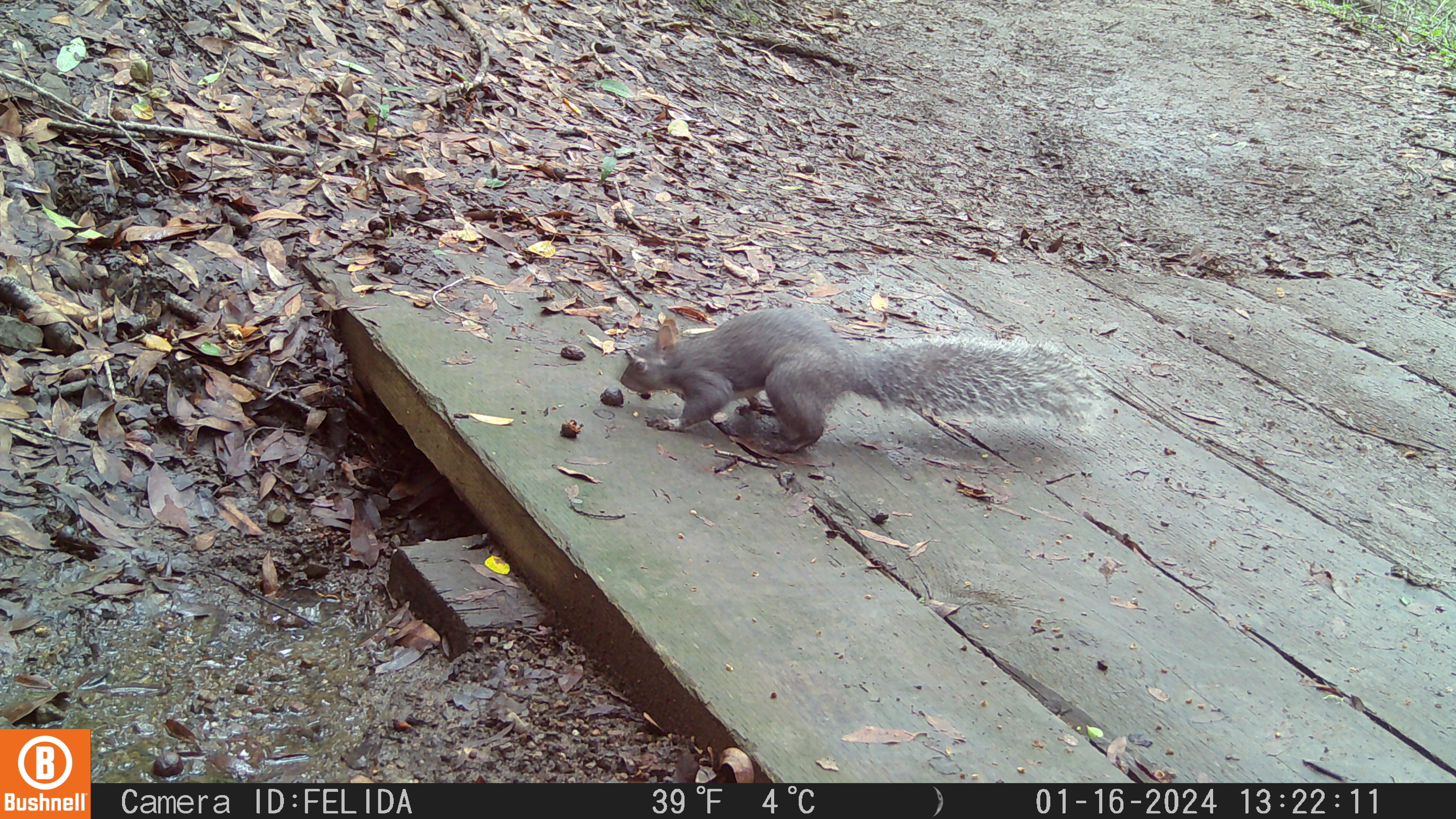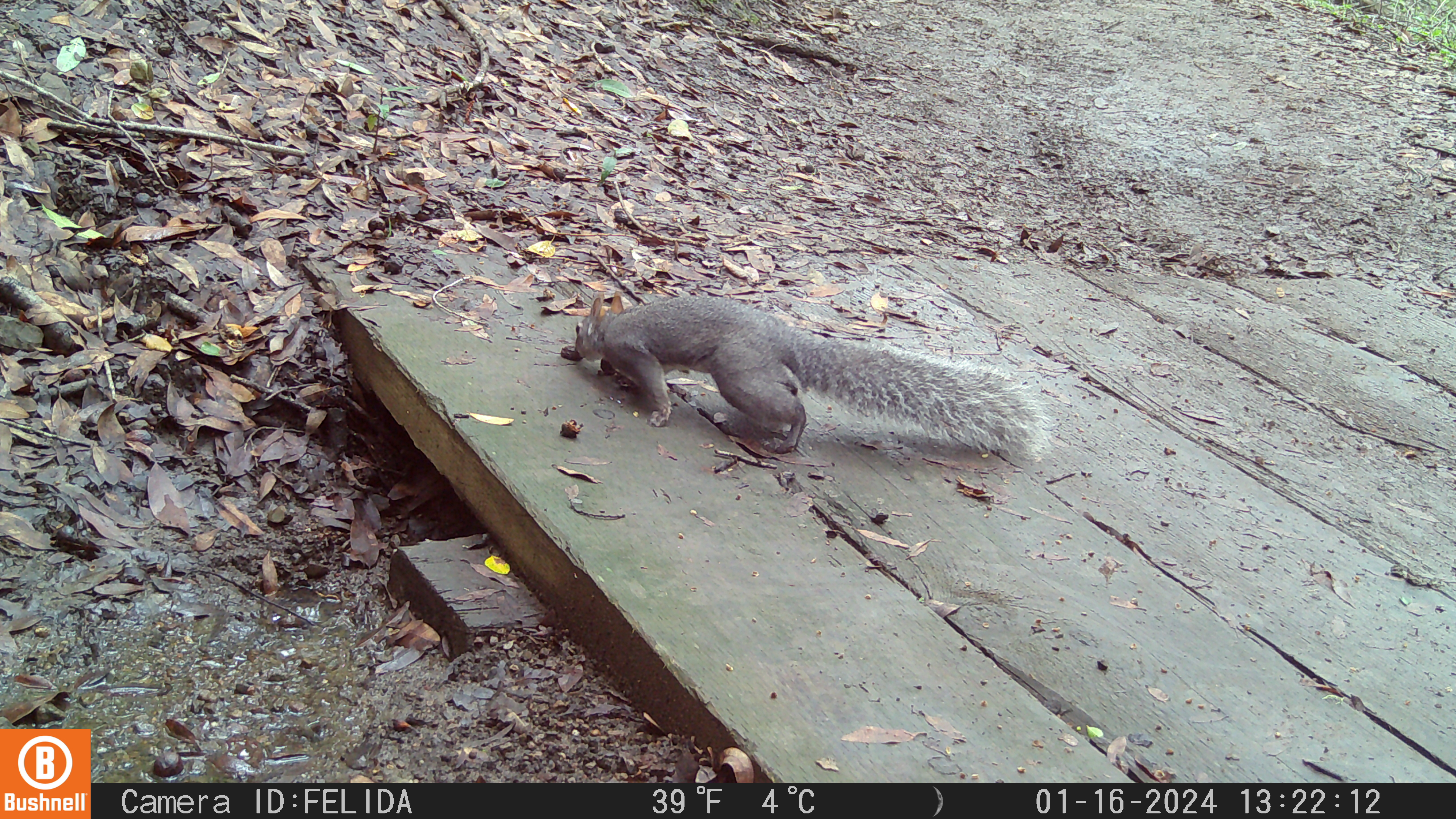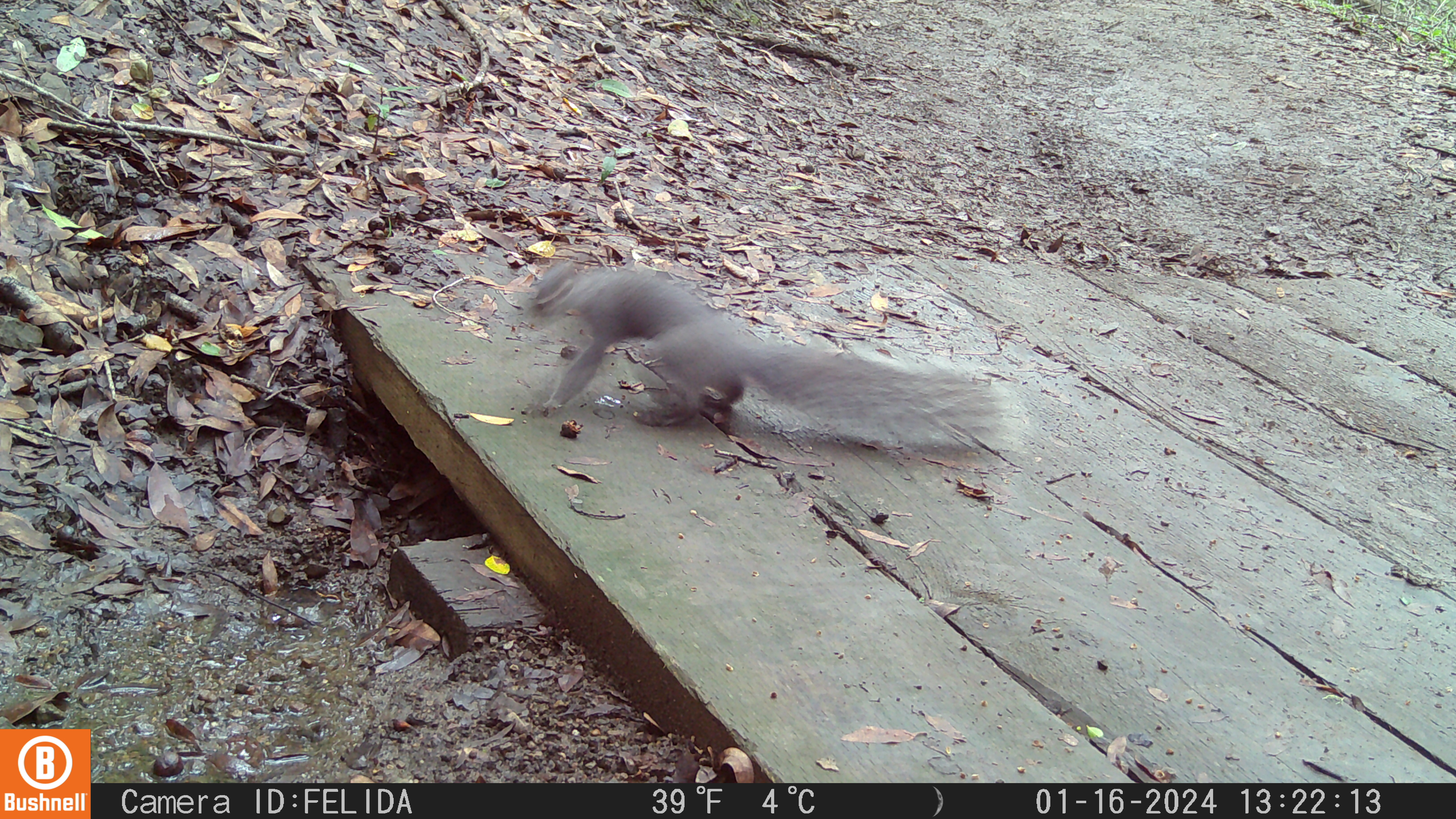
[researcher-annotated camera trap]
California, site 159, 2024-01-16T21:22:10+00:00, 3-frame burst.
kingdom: Animalia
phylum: Chordata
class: Mammalia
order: Rodentia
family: Sciuridae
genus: Sciurus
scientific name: Sciurus griseus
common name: western gray squirrel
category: western grey squirrel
Western grey squirrel (western gray squirrel) (Sciurus griseus).